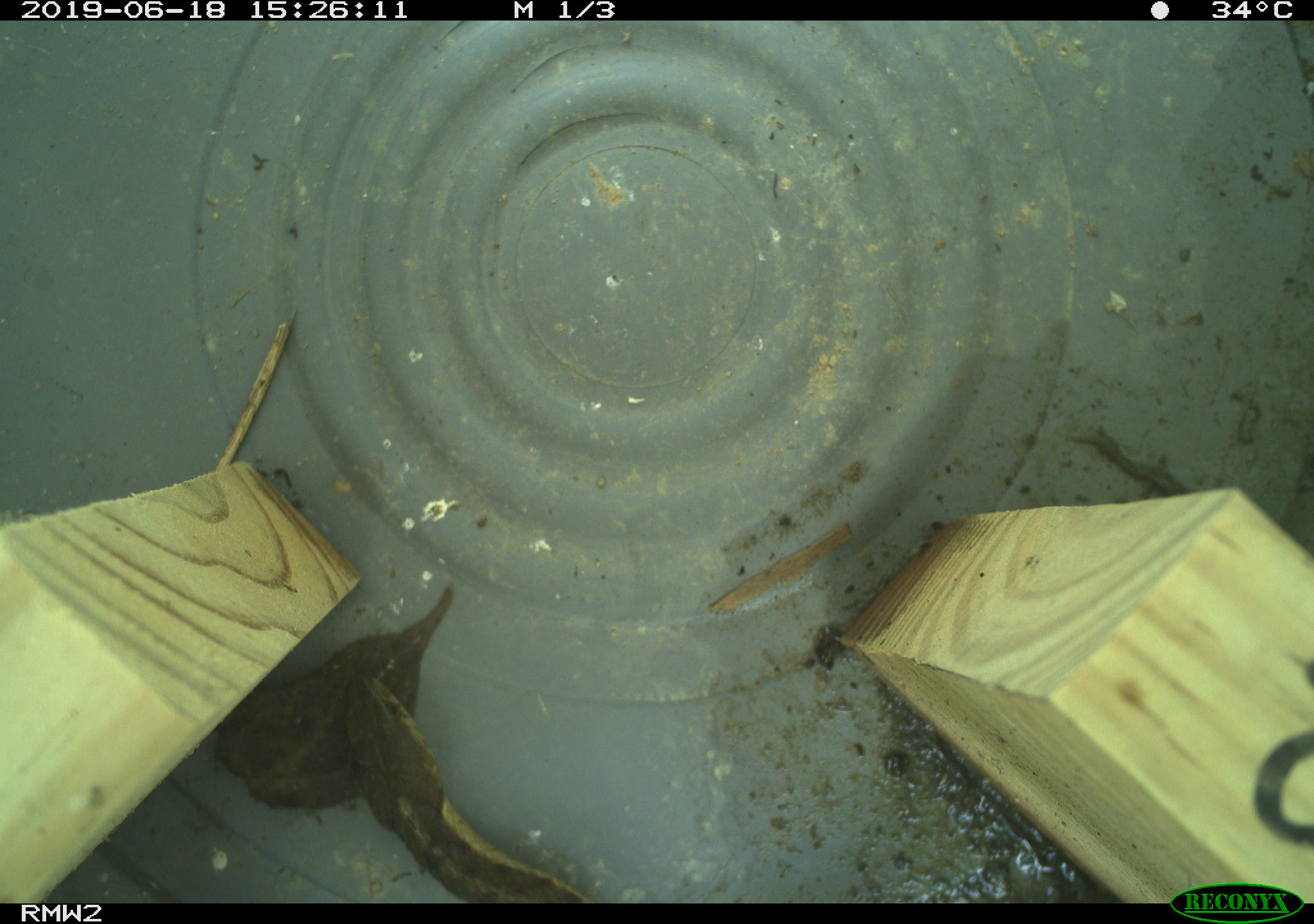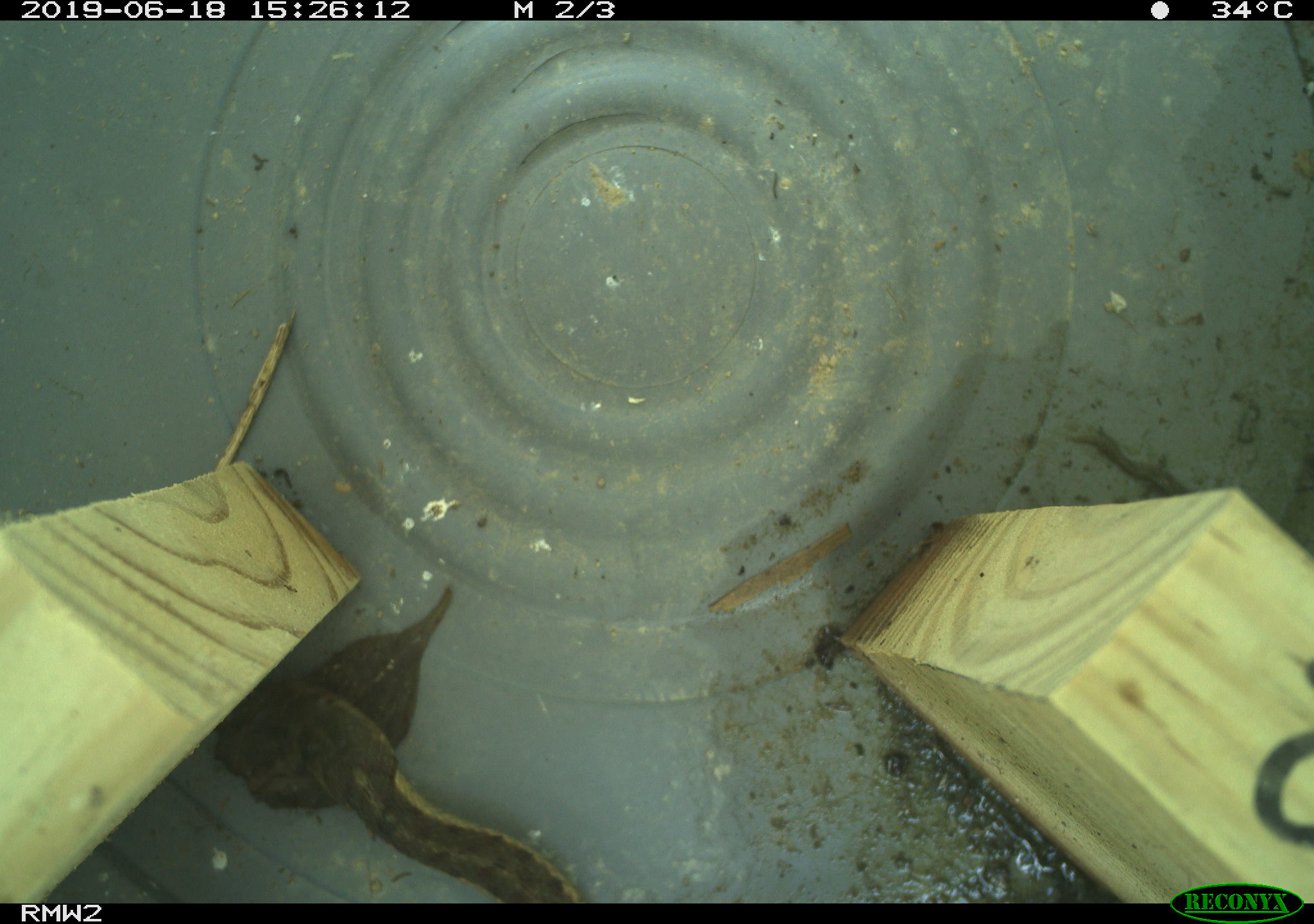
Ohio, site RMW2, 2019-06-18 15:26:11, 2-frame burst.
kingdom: Animalia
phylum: Chordata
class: Reptilia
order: Squamata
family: Colubridae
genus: Thamnophis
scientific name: Thamnophis sirtalis sirtalis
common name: eastern gartersnake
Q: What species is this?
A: Eastern gartersnake (Thamnophis sirtalis sirtalis).